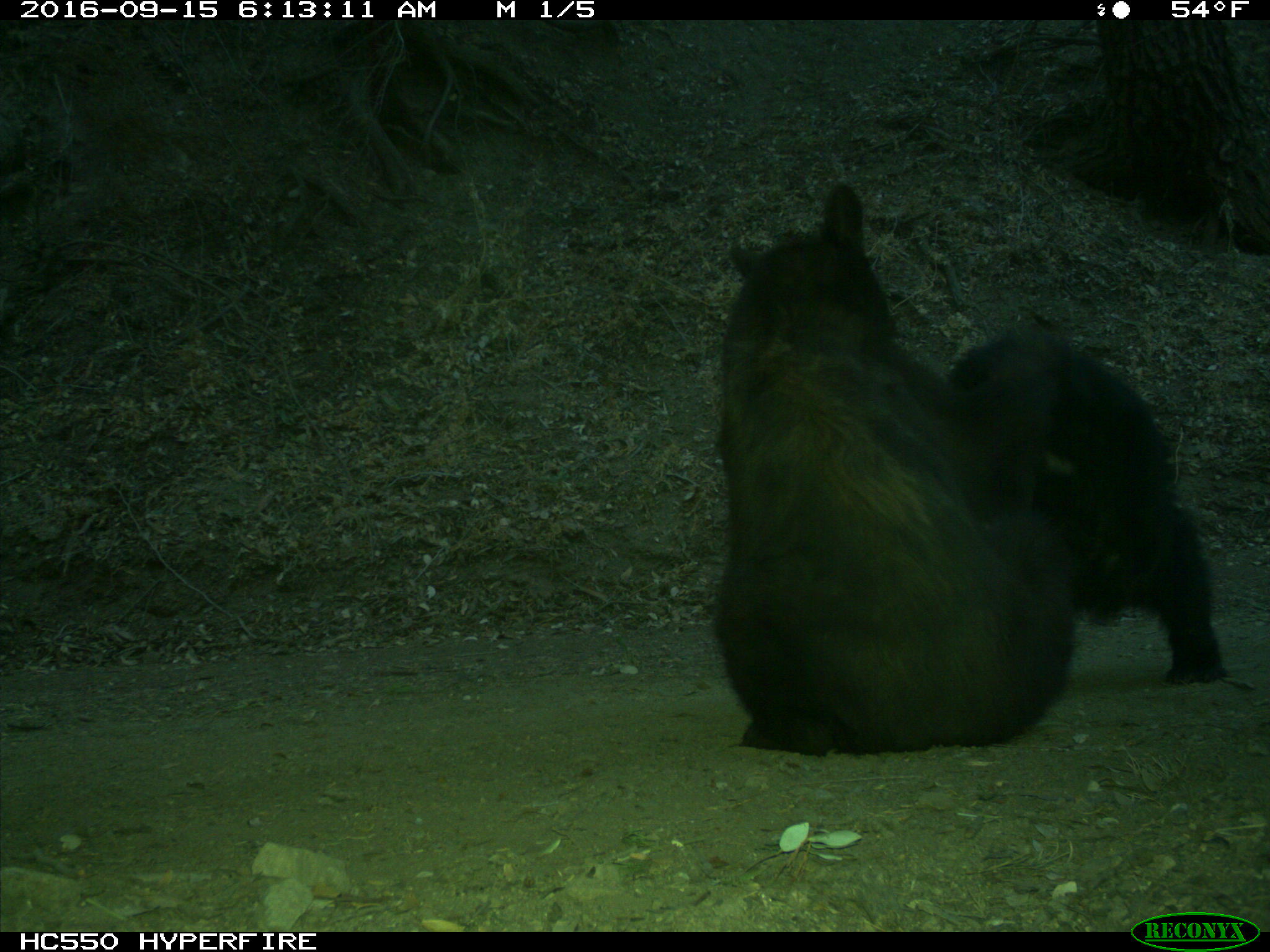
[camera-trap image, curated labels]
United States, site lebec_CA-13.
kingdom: Animalia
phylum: Chordata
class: Mammalia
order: Carnivora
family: Ursidae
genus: Ursus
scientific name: Ursus americanus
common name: american black bear